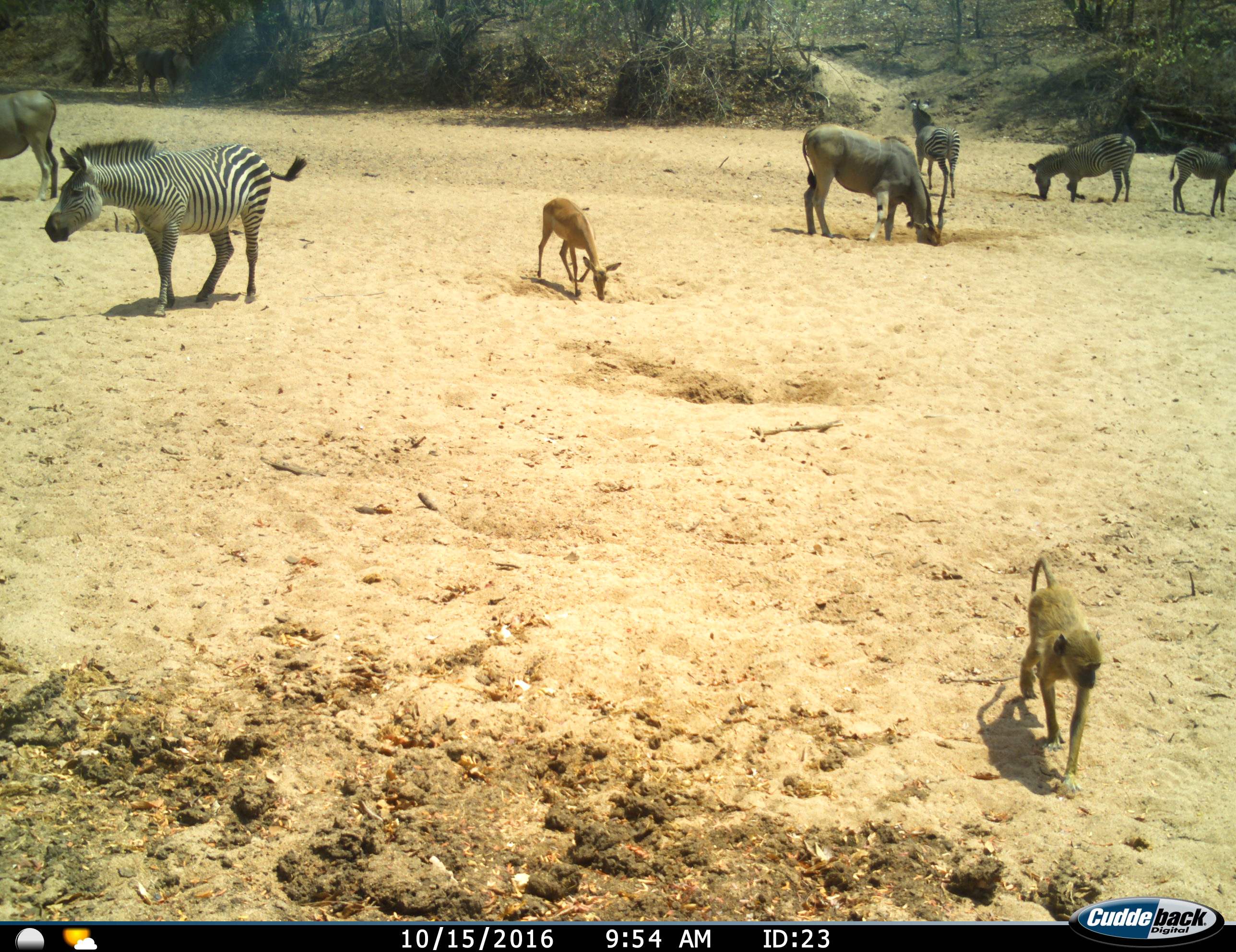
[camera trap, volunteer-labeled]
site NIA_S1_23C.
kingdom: Animalia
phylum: Chordata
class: Mammalia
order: Primates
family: Cercopithecidae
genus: Papio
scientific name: Papio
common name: baboon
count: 1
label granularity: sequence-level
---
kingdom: Animalia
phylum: Chordata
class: Mammalia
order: Artiodactyla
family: Bovidae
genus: Tragelaphus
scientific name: Tragelaphus oryx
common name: eland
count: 3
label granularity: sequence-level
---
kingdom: Animalia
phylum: Chordata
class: Mammalia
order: Artiodactyla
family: Bovidae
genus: Aepyceros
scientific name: Aepyceros melampus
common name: impala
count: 1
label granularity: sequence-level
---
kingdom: Animalia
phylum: Chordata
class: Mammalia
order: Perissodactyla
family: Equidae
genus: Equus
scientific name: Equus quagga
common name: plains zebra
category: zebraplains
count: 4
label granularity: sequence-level